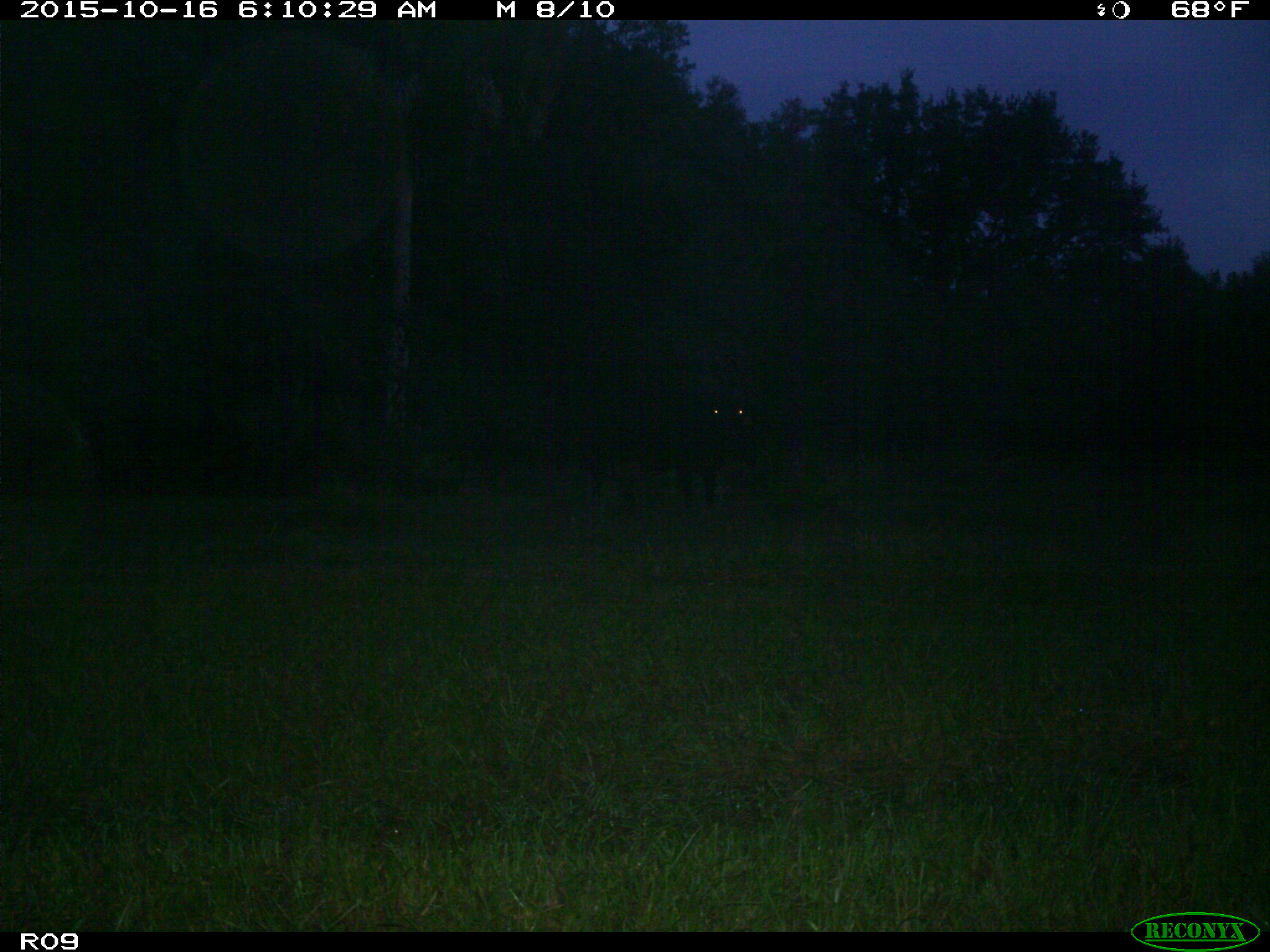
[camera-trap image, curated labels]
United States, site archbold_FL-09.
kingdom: Animalia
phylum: Chordata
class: Mammalia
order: Artiodactyla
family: Bovidae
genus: Bos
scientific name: Bos taurus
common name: domestic cow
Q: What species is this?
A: Bos taurus (domestic cow).